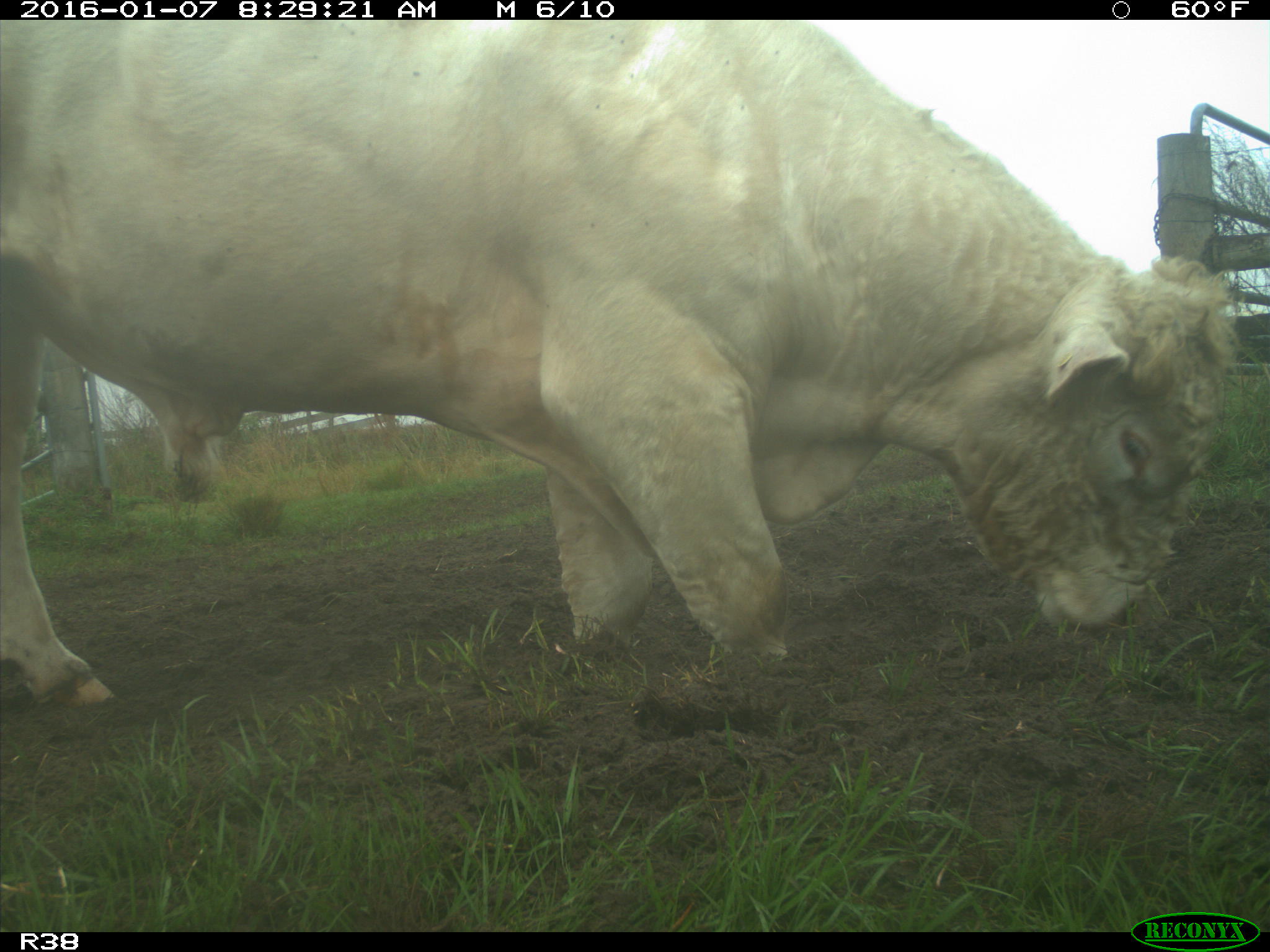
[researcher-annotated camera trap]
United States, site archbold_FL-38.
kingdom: Animalia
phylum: Chordata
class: Mammalia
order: Artiodactyla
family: Bovidae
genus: Bos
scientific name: Bos taurus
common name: domestic cow